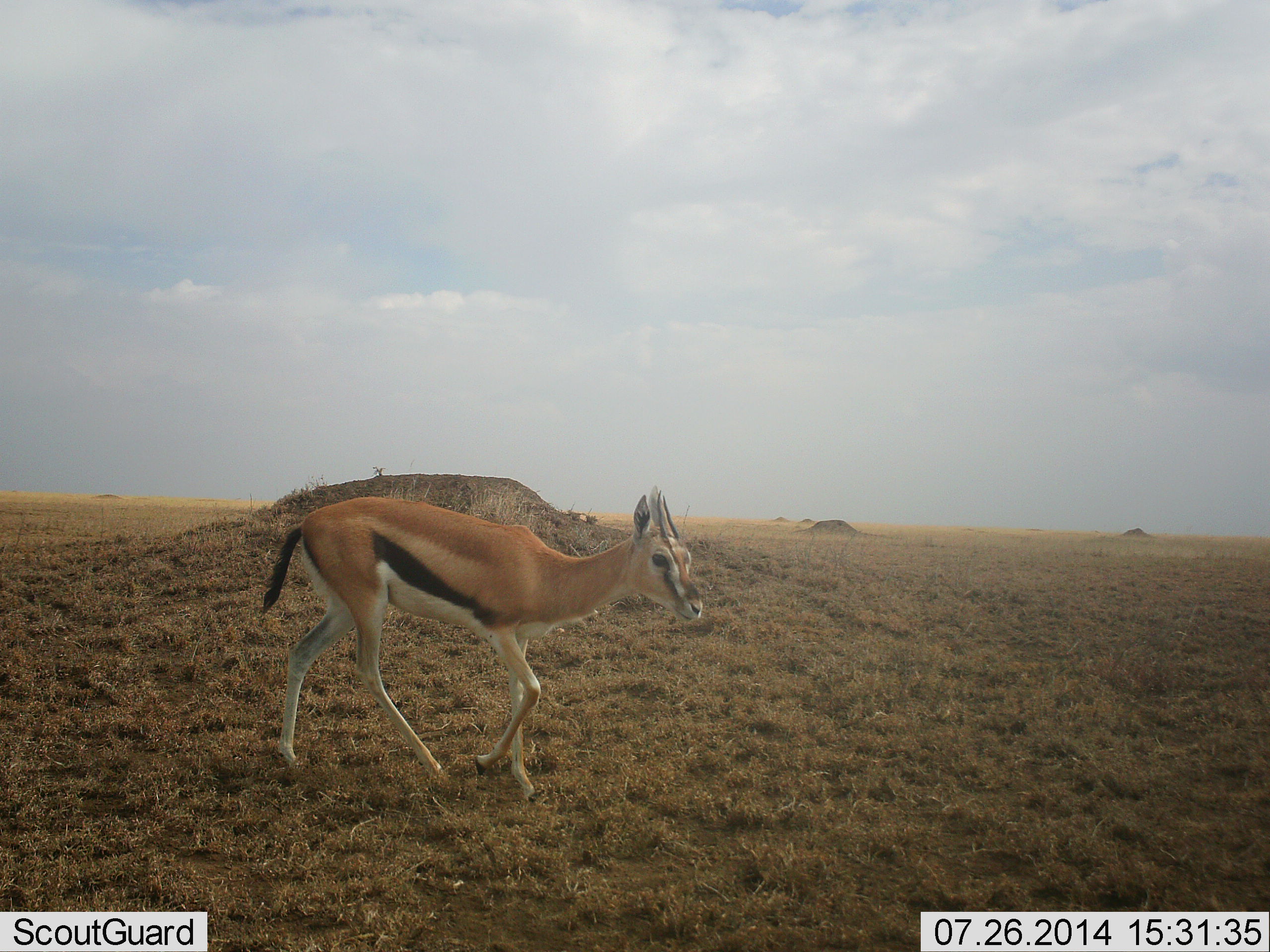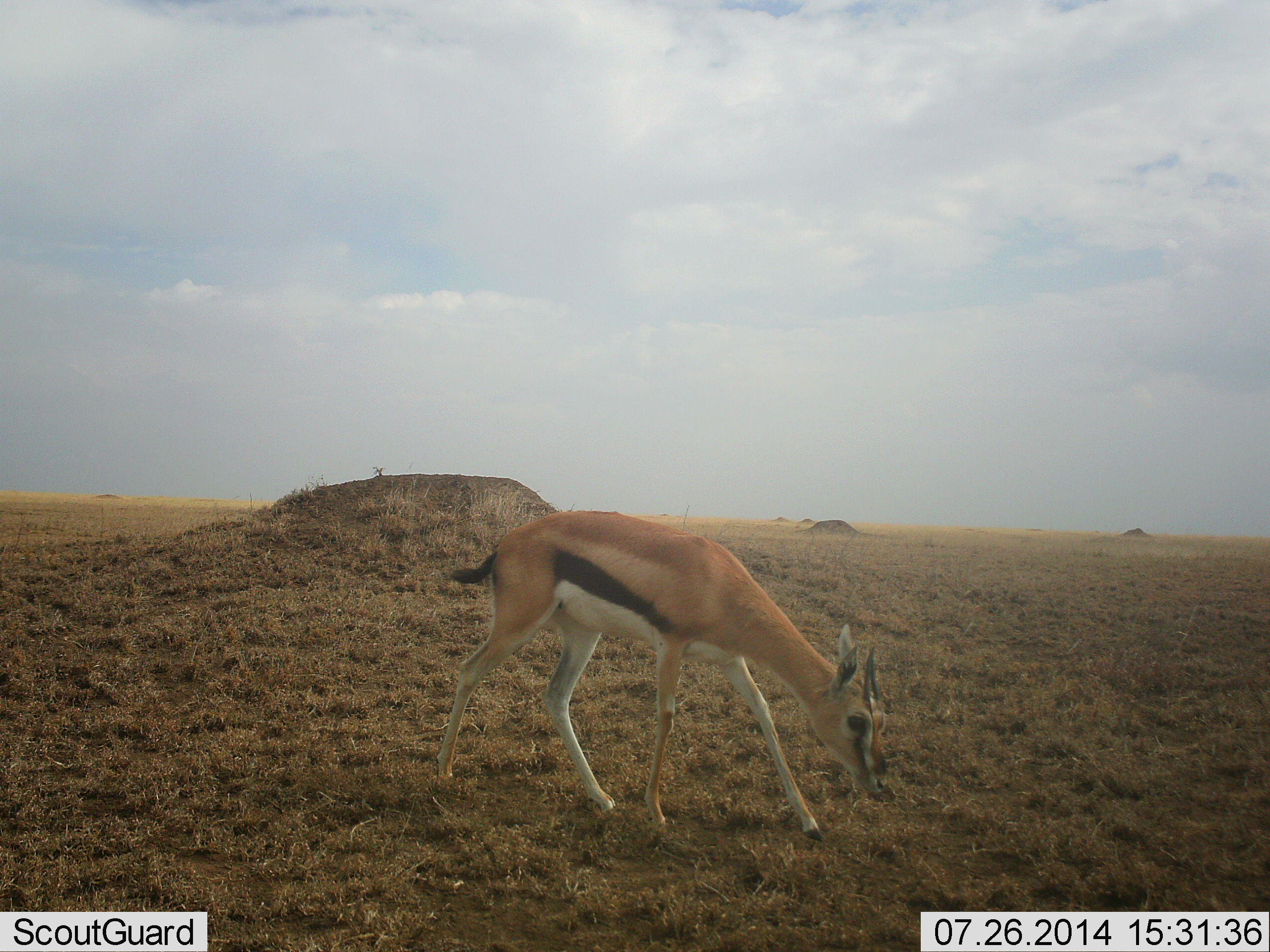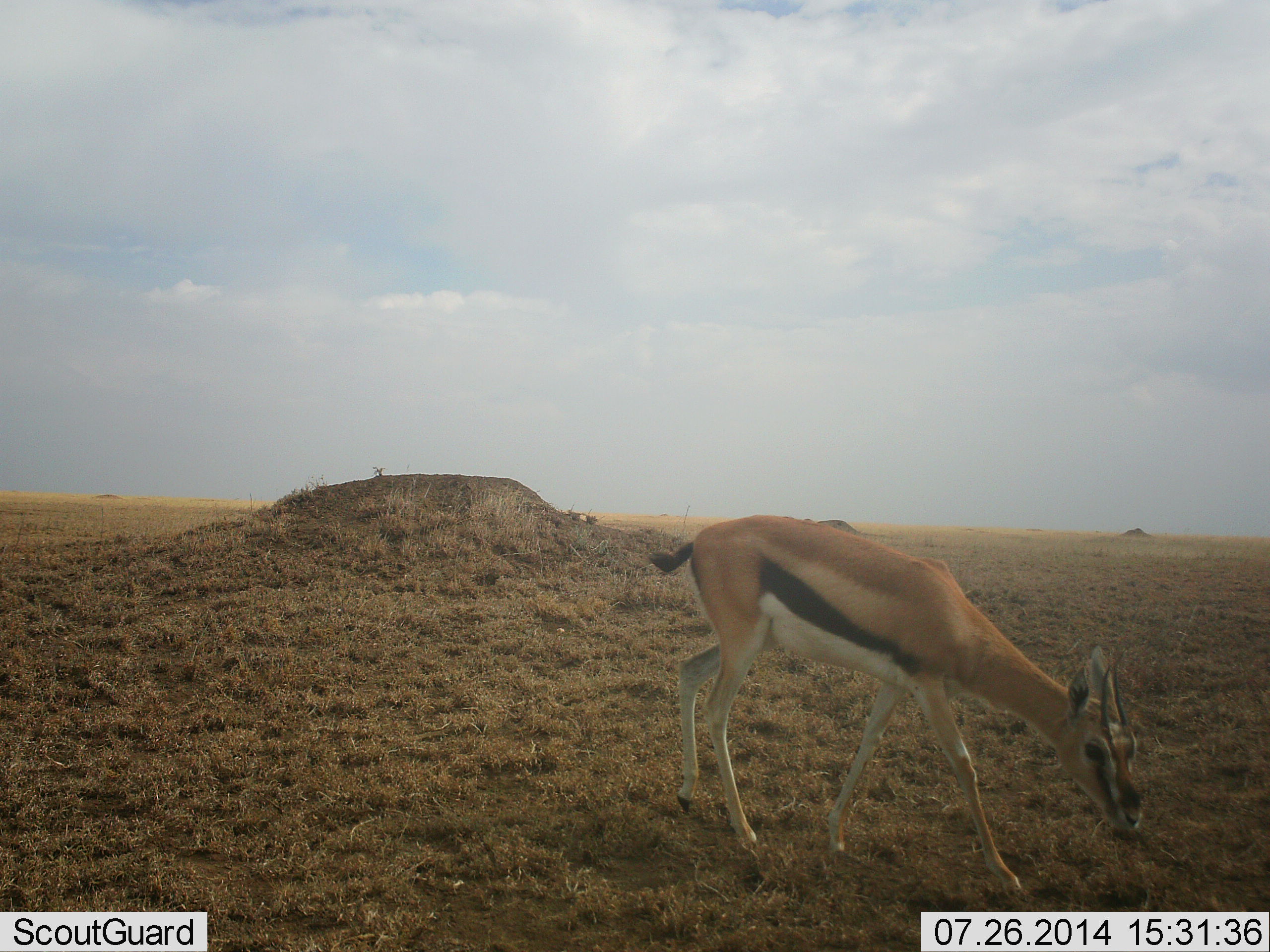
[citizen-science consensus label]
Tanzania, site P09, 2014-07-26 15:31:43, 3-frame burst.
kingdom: Animalia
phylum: Chordata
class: Mammalia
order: Artiodactyla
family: Bovidae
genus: Eudorcas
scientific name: Eudorcas thomsonii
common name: thomson's gazelle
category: gazellethomsons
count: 1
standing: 0%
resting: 0%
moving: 80%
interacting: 0%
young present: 10%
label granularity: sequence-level